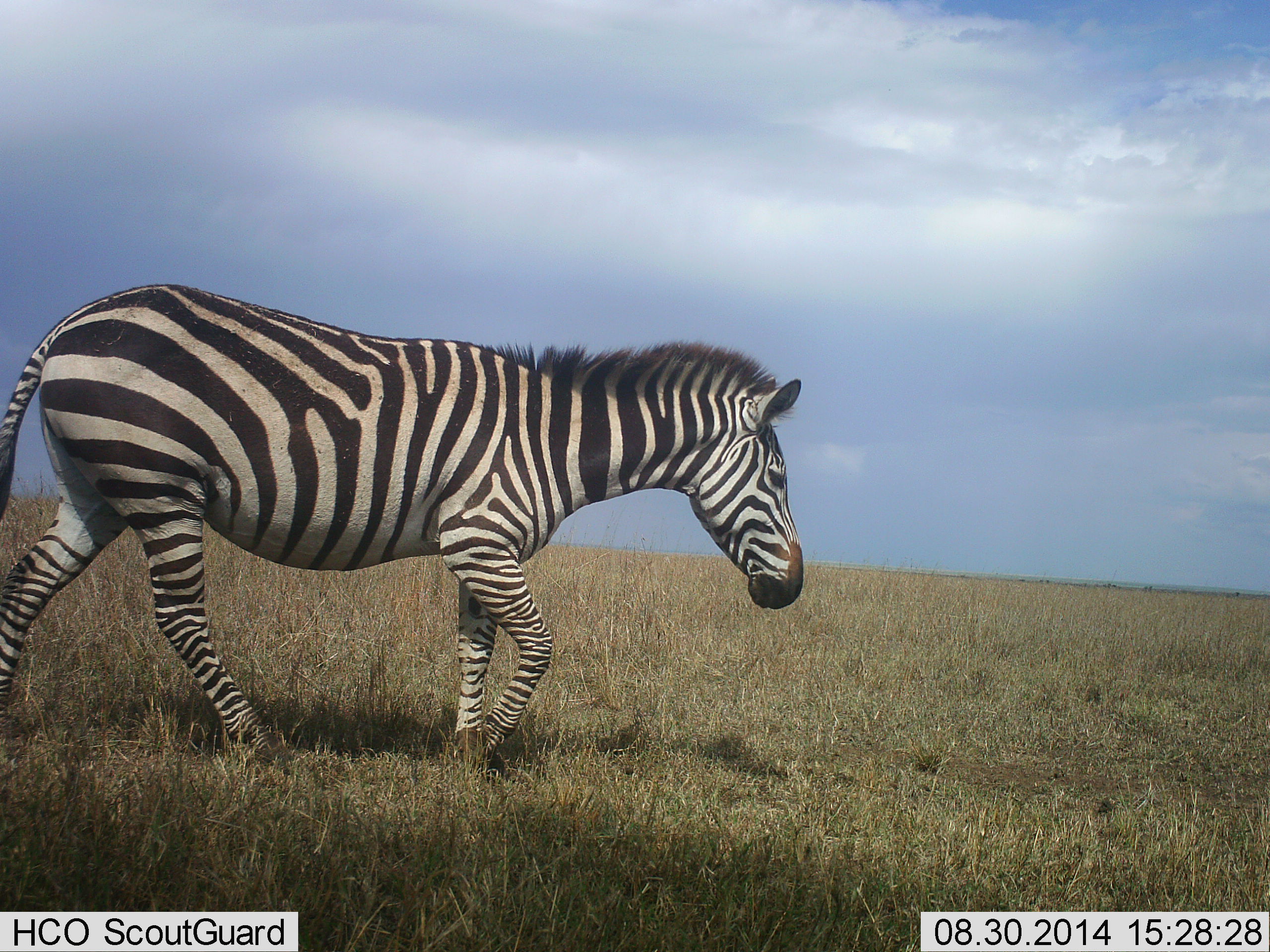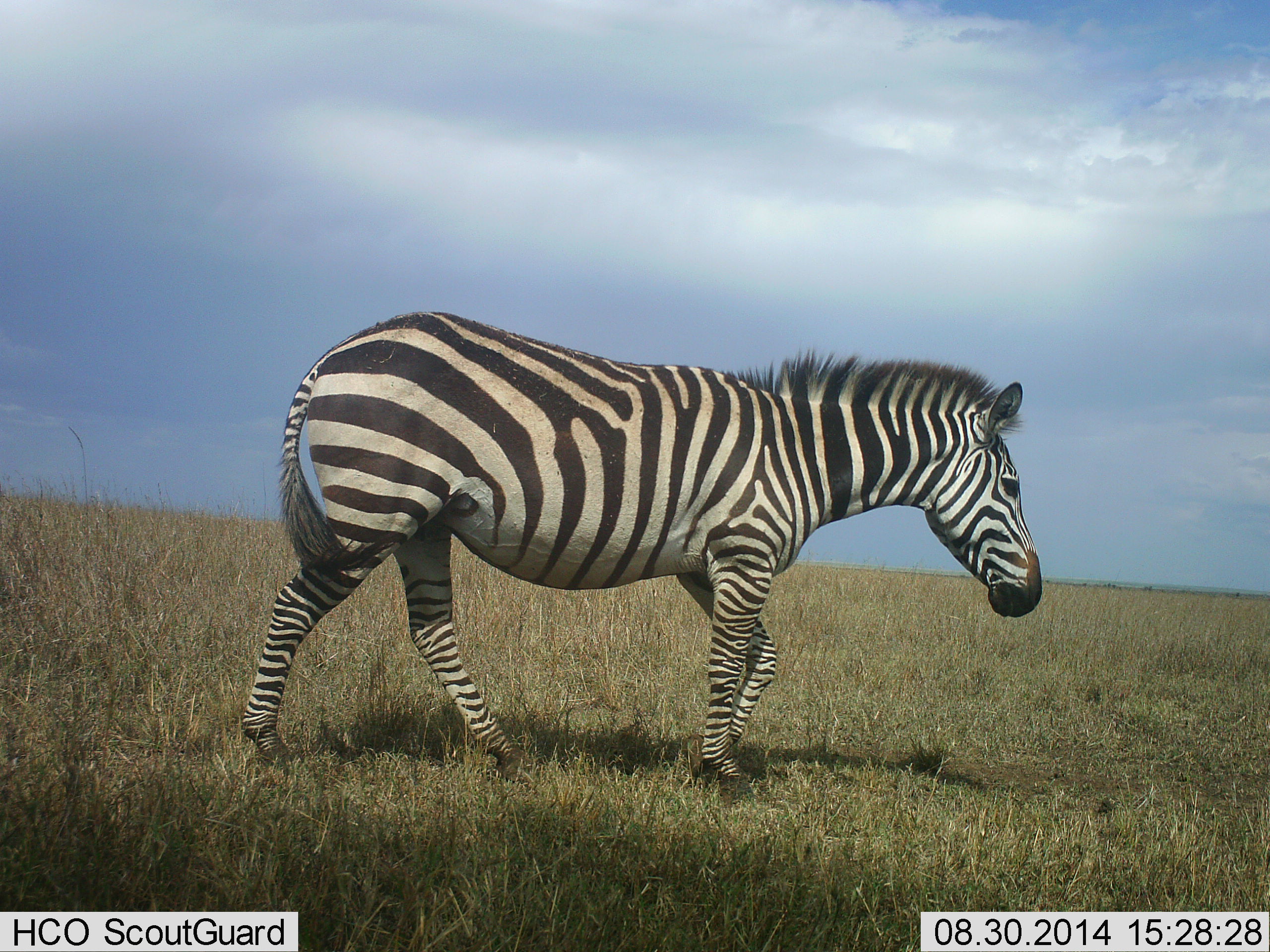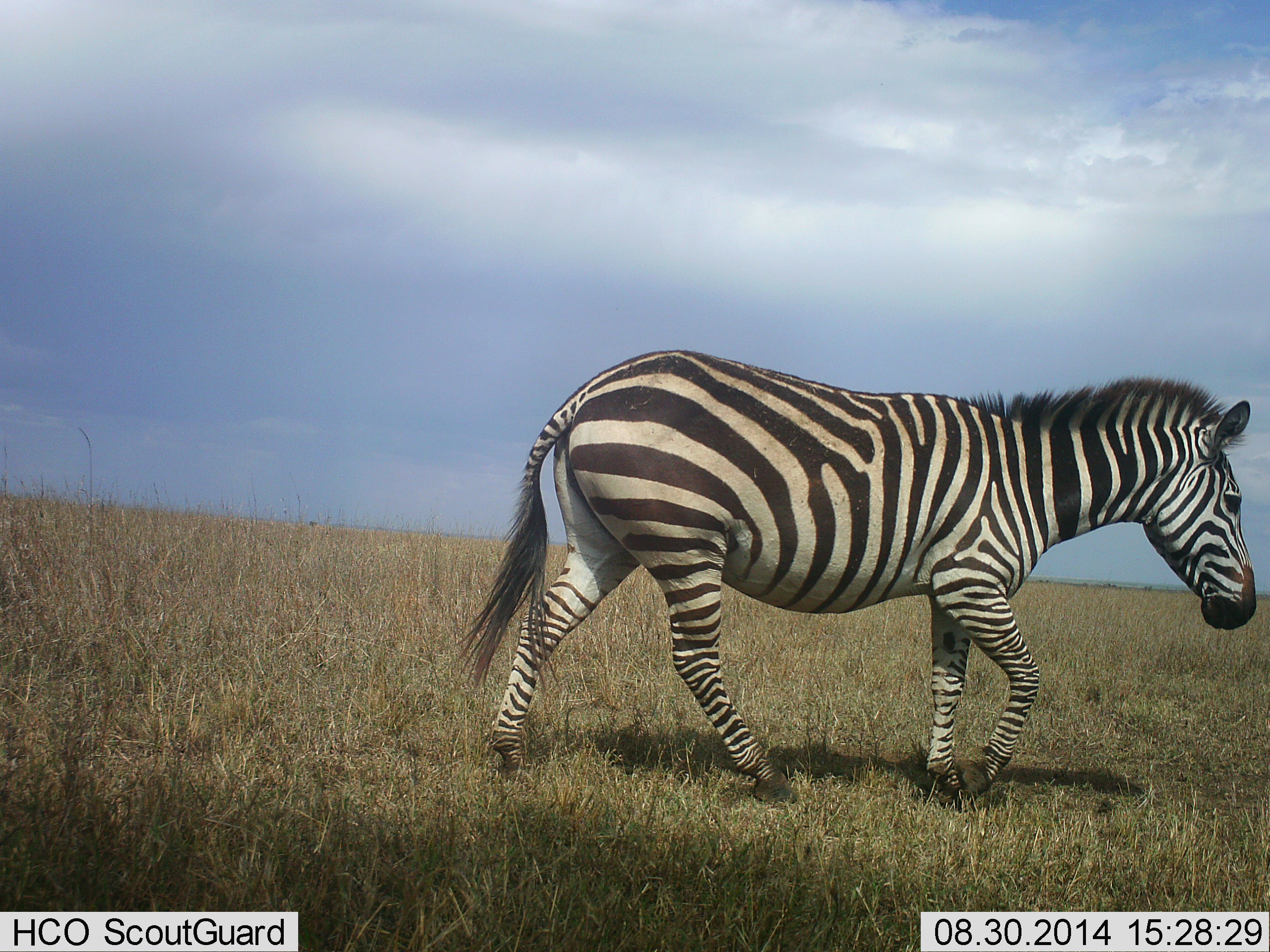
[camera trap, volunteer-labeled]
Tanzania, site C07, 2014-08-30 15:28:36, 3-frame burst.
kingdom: Animalia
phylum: Chordata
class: Mammalia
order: Perissodactyla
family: Equidae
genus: Equus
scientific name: Equus quagga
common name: plains zebra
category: zebra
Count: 1.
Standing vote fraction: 0%.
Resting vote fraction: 0%.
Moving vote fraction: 100%.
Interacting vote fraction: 0%.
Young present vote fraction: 0%.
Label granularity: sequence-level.